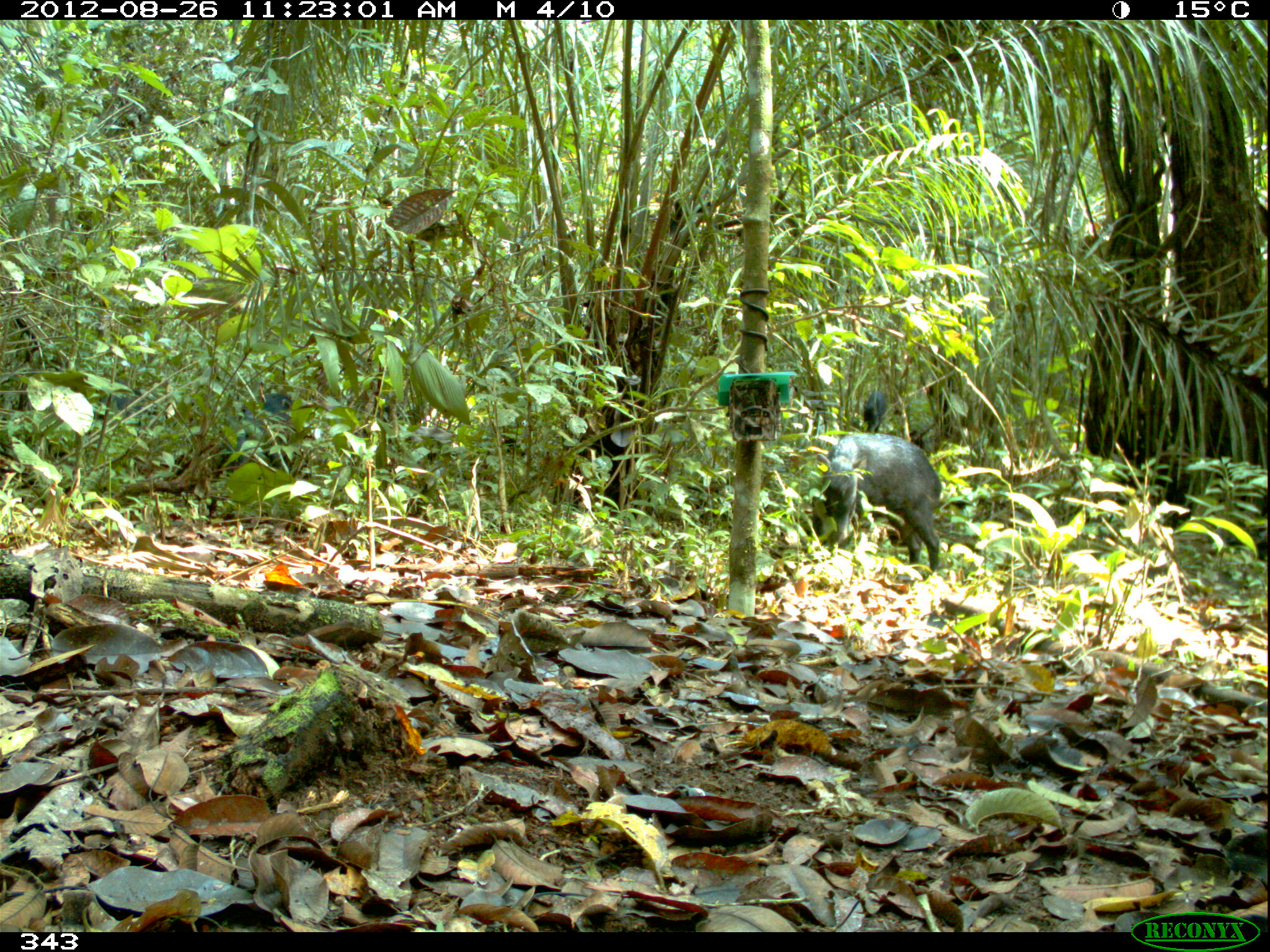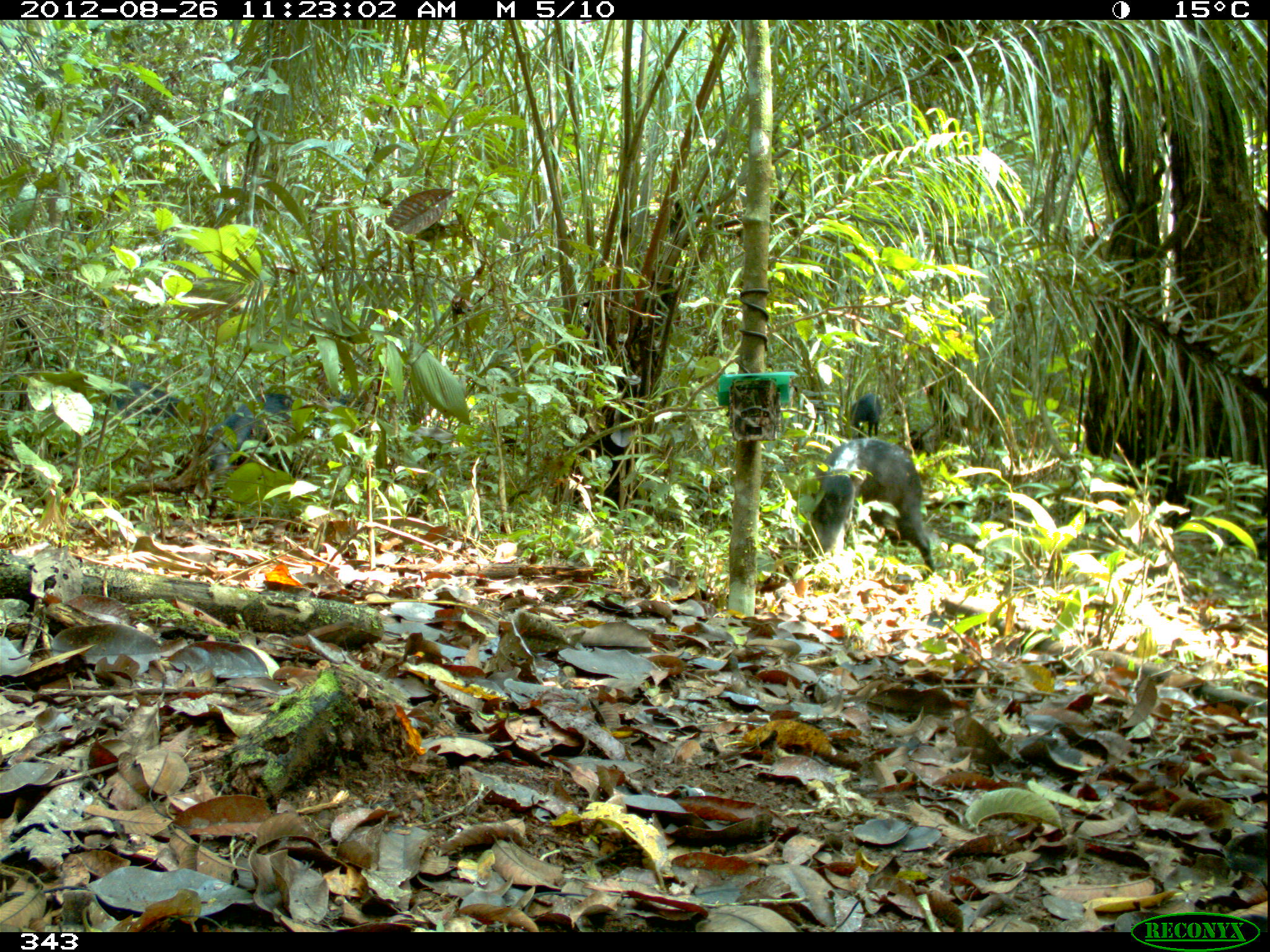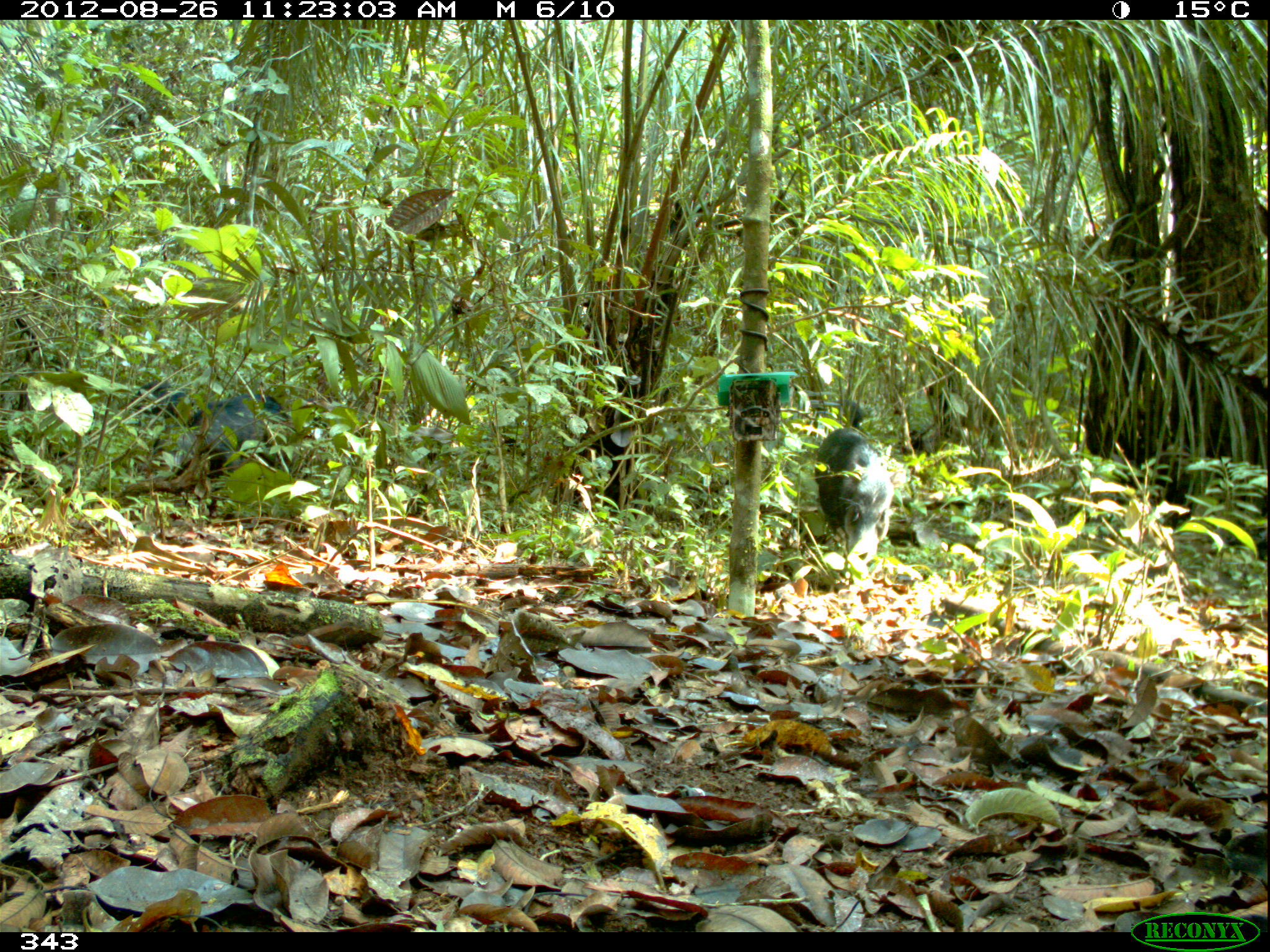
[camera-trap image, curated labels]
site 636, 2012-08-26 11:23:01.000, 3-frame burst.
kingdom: Animalia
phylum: Chordata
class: Mammalia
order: Artiodactyla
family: Tayassuidae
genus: Tayassu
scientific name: Tayassu pecari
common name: white-lipped peccary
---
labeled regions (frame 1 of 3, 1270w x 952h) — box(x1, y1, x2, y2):
tayassu pecari: box(814, 433, 942, 571); box(224, 391, 293, 475); box(90, 384, 148, 427); box(863, 390, 887, 432)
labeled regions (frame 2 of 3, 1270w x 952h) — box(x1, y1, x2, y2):
tayassu pecari: box(803, 437, 936, 571); box(849, 392, 882, 436)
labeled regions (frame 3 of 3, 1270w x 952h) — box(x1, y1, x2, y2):
tayassu pecari: box(147, 392, 293, 483); box(813, 427, 895, 555); box(123, 378, 196, 420); box(836, 398, 868, 428)